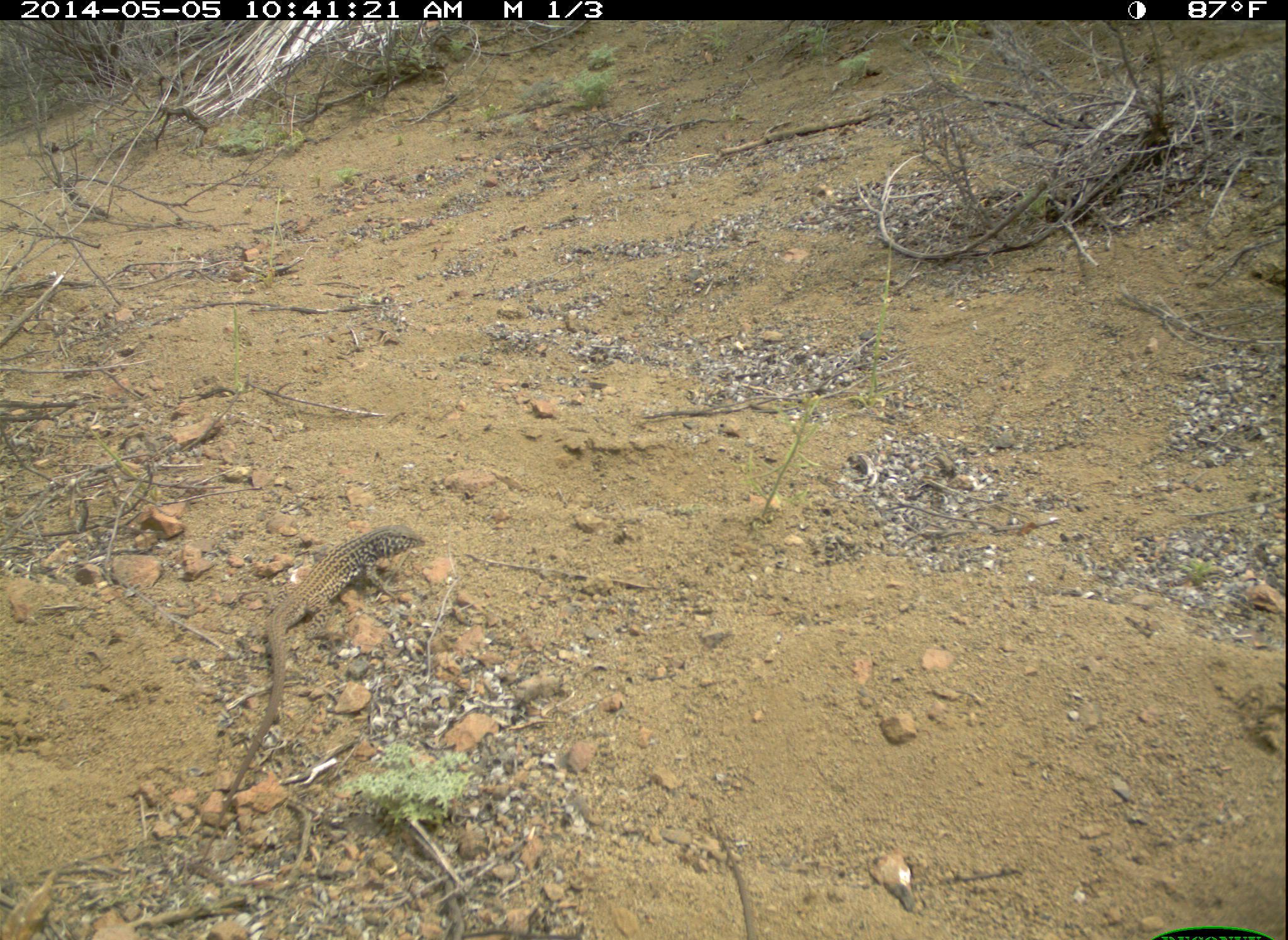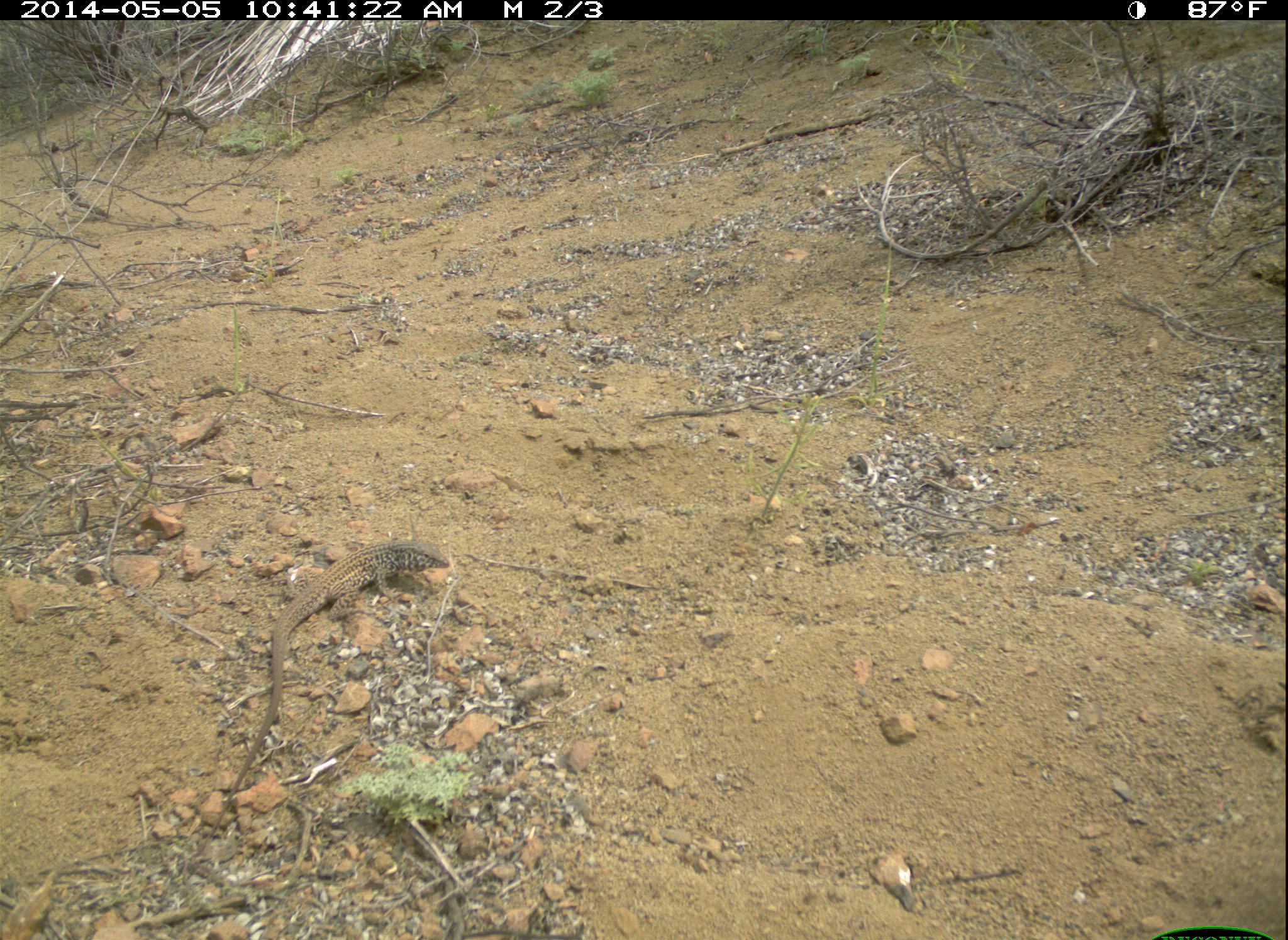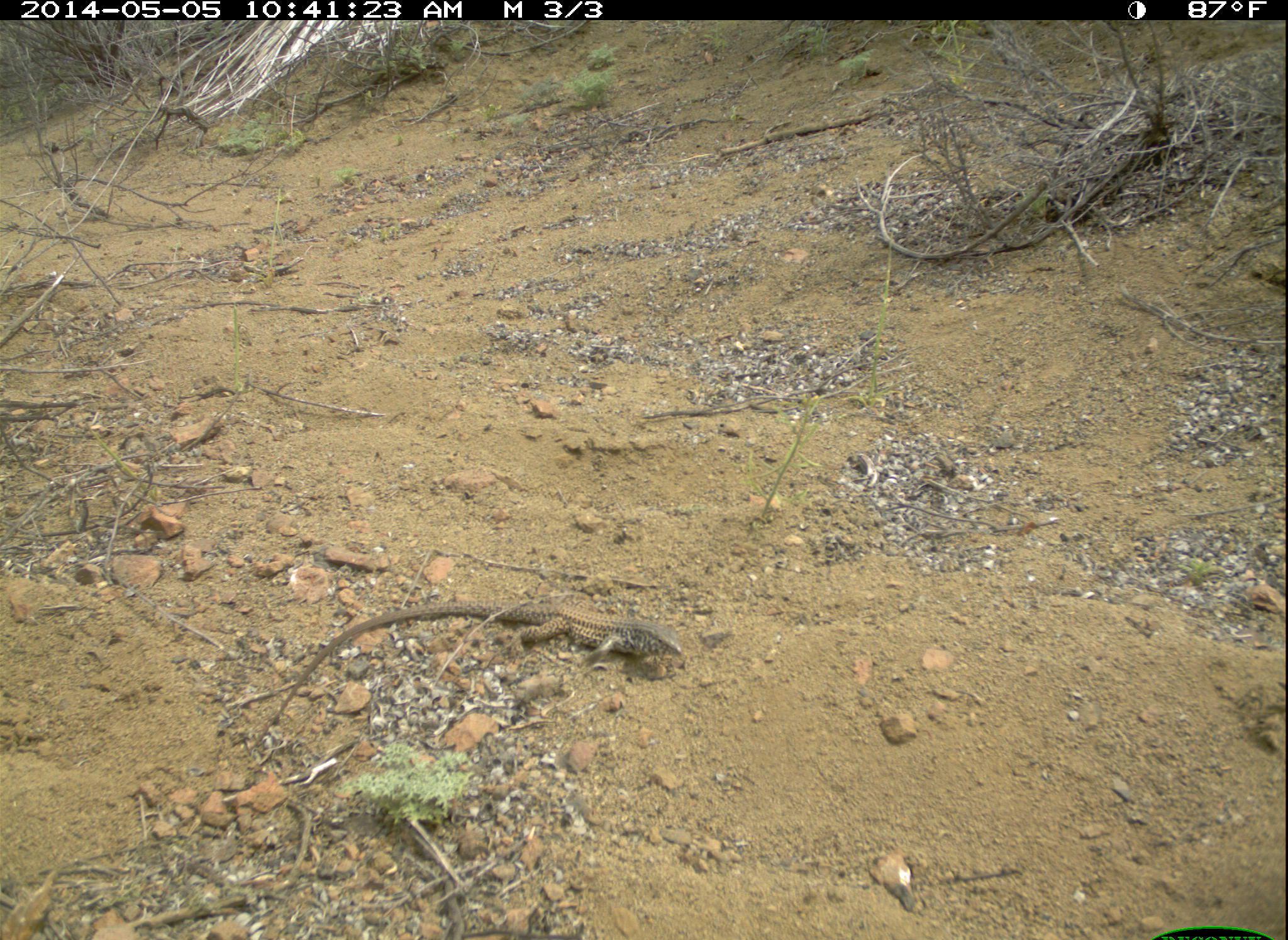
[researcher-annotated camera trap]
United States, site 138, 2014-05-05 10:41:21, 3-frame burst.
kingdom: Animalia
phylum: Chordata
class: Reptilia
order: Squamata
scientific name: Squamata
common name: lizard